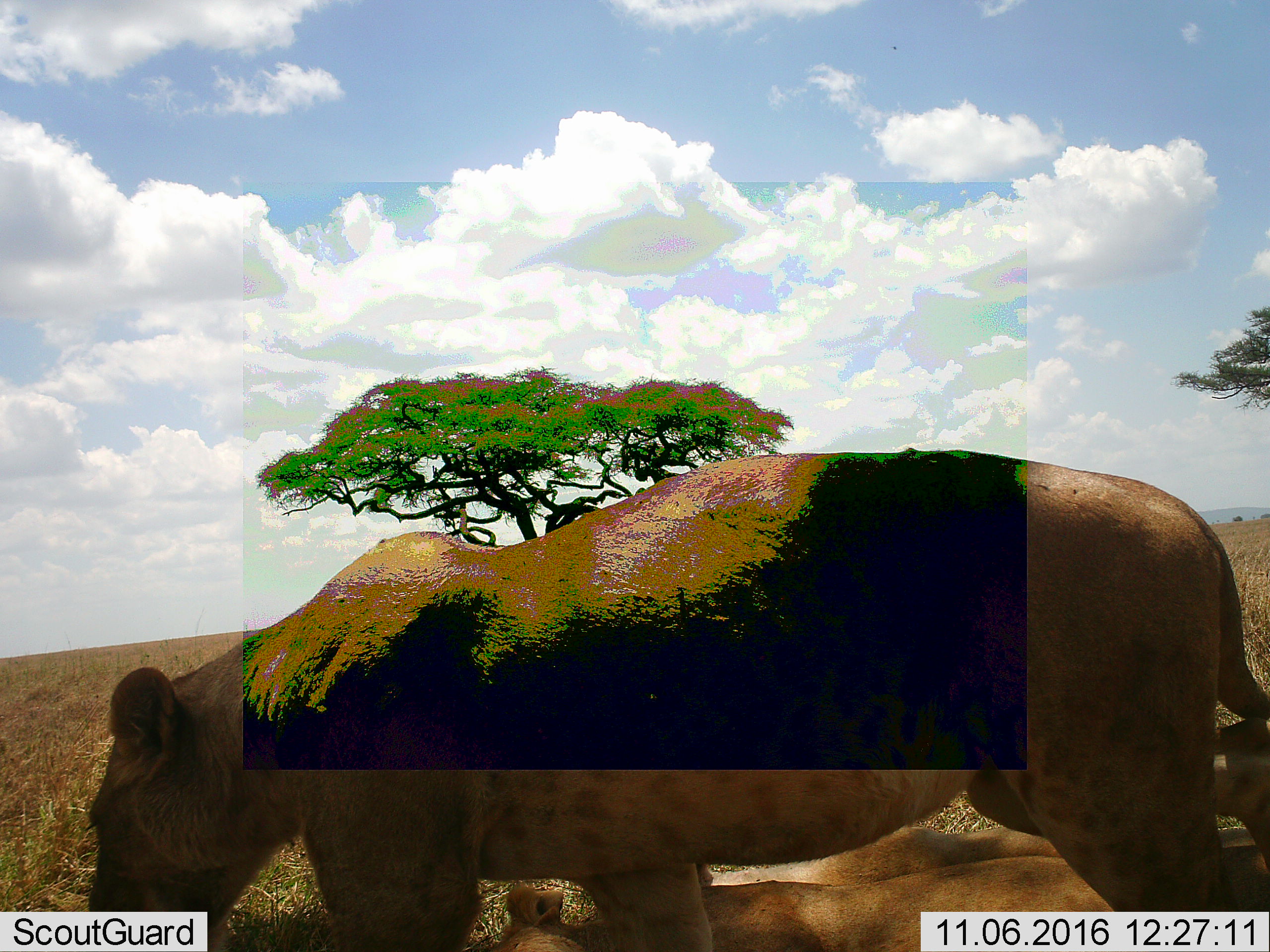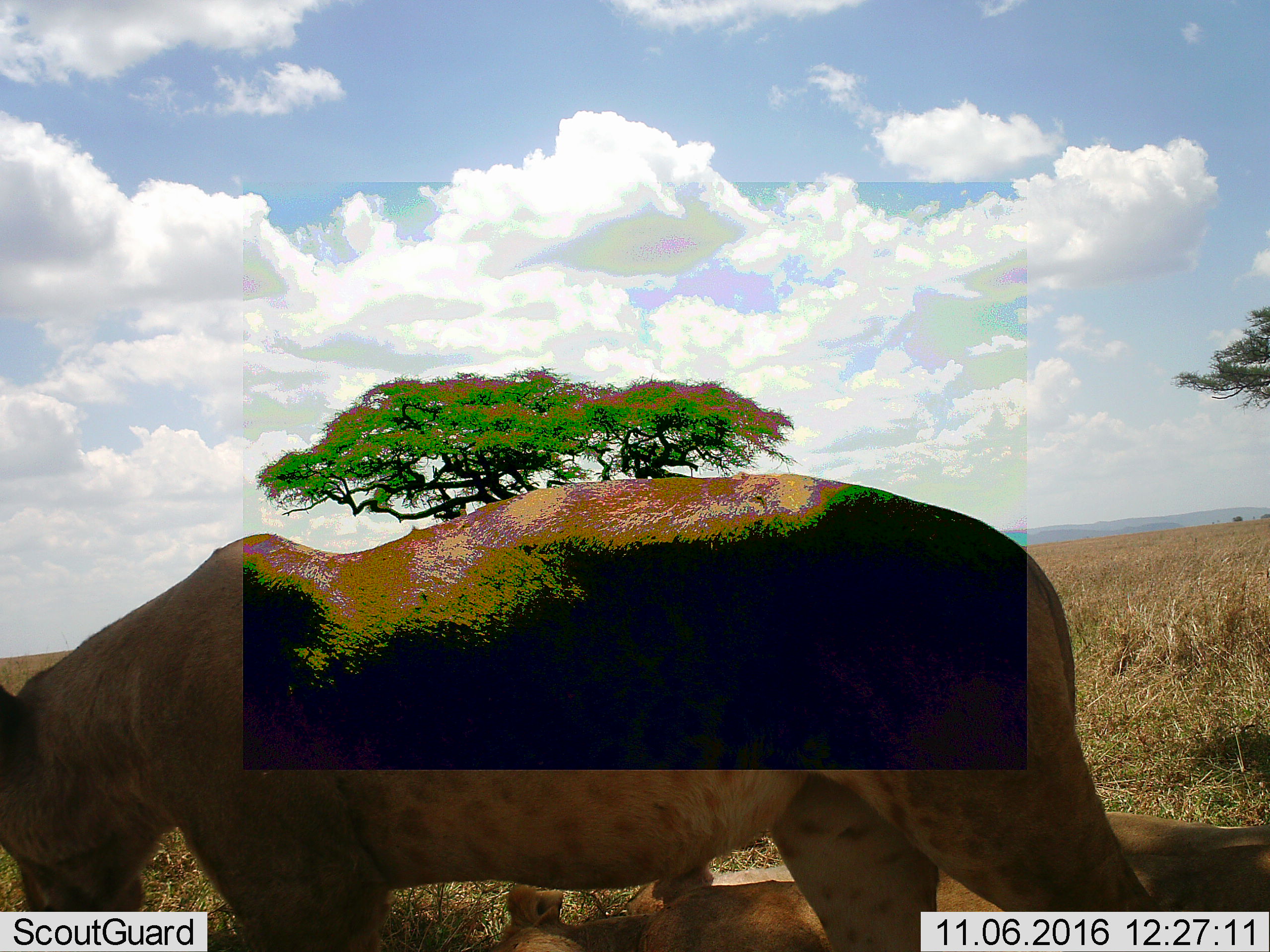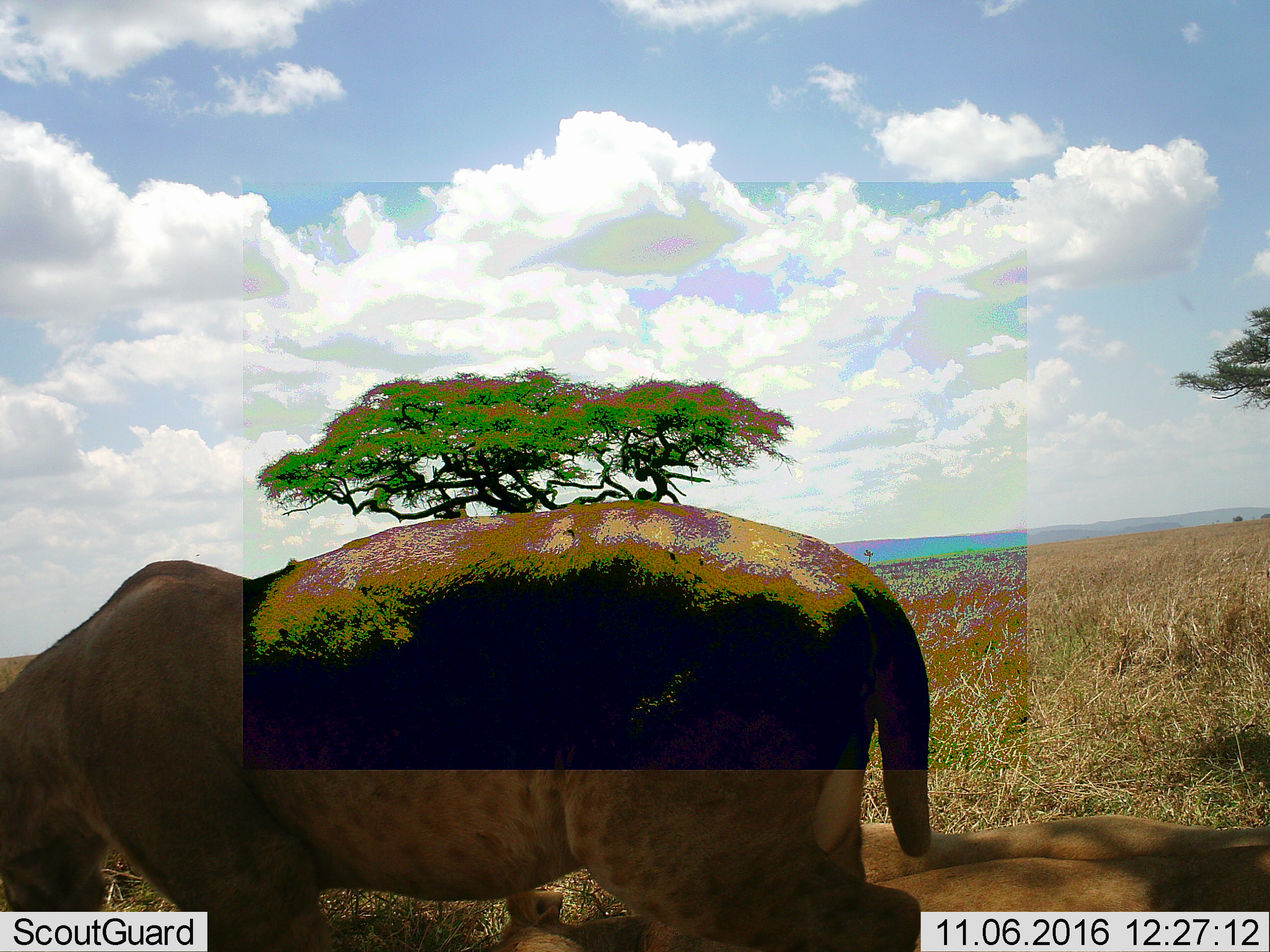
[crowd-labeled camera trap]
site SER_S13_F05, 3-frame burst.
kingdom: Animalia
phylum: Chordata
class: Mammalia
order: Carnivora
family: Felidae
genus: Panthera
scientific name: Panthera leo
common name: lion female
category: lionfemale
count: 2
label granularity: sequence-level